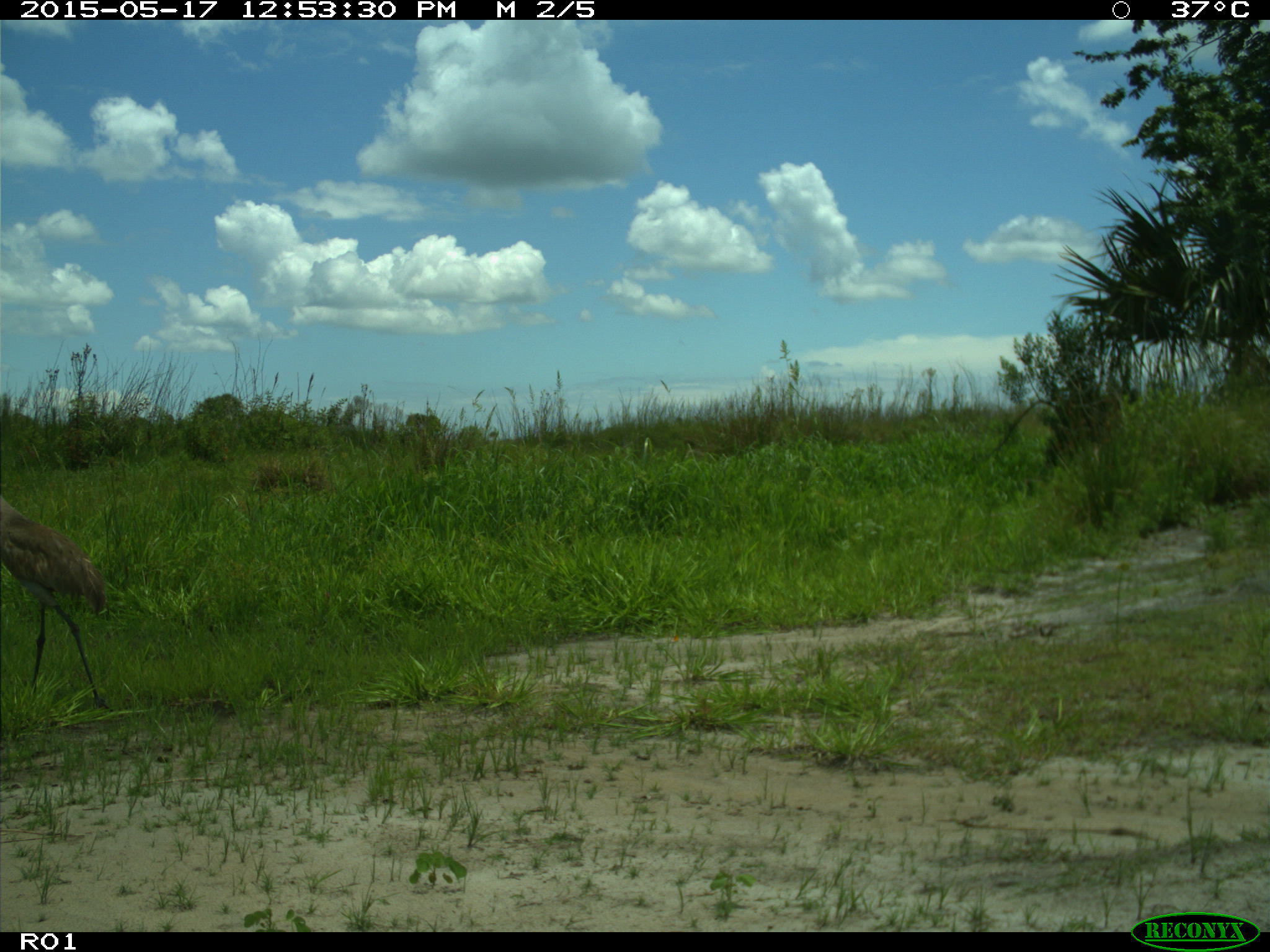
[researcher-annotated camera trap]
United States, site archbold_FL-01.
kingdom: Animalia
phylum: Chordata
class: Aves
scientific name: Aves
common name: birds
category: unidentified bird